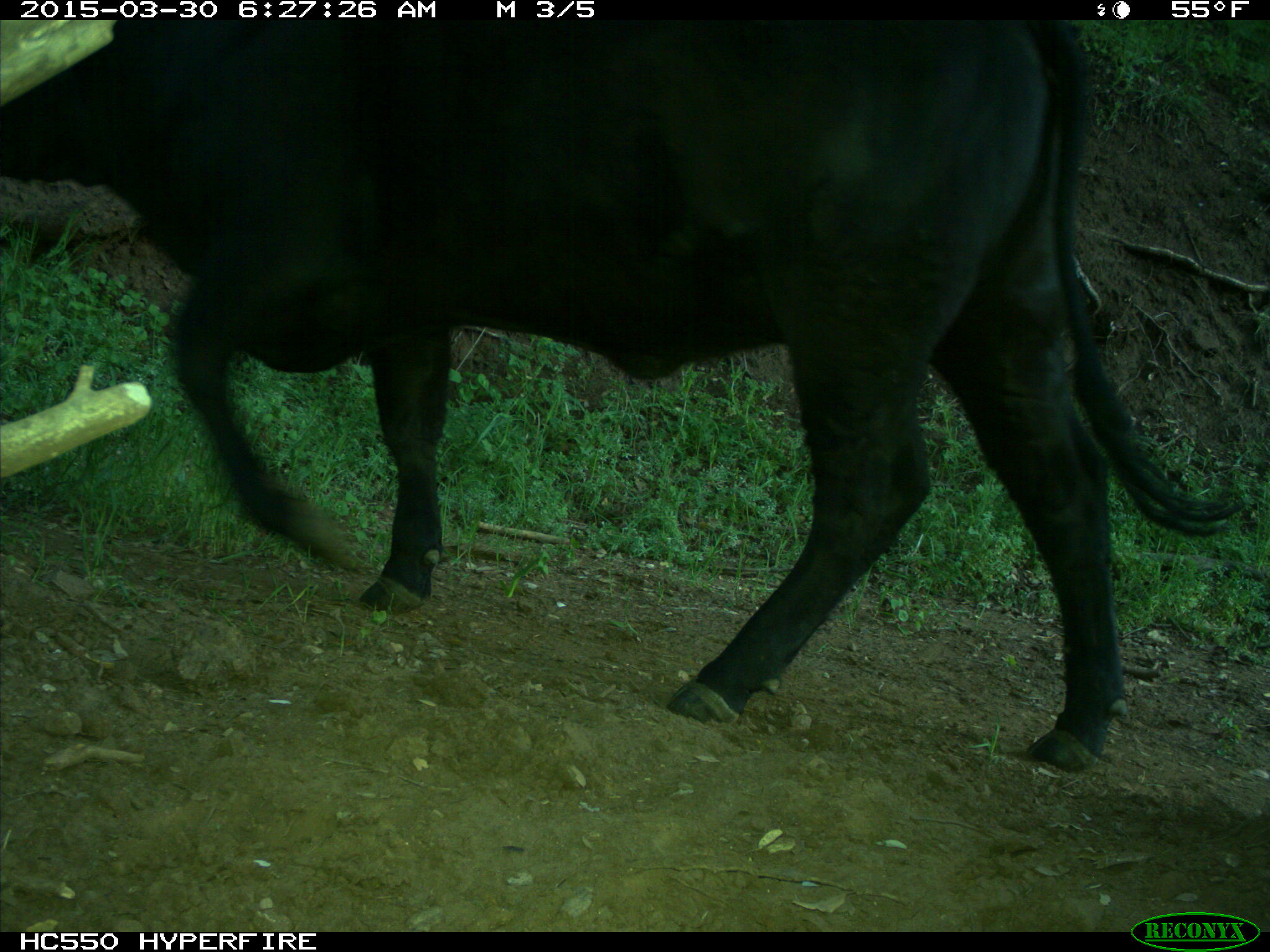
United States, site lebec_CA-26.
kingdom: Animalia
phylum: Chordata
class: Mammalia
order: Artiodactyla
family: Bovidae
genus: Bos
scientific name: Bos taurus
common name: domestic cow